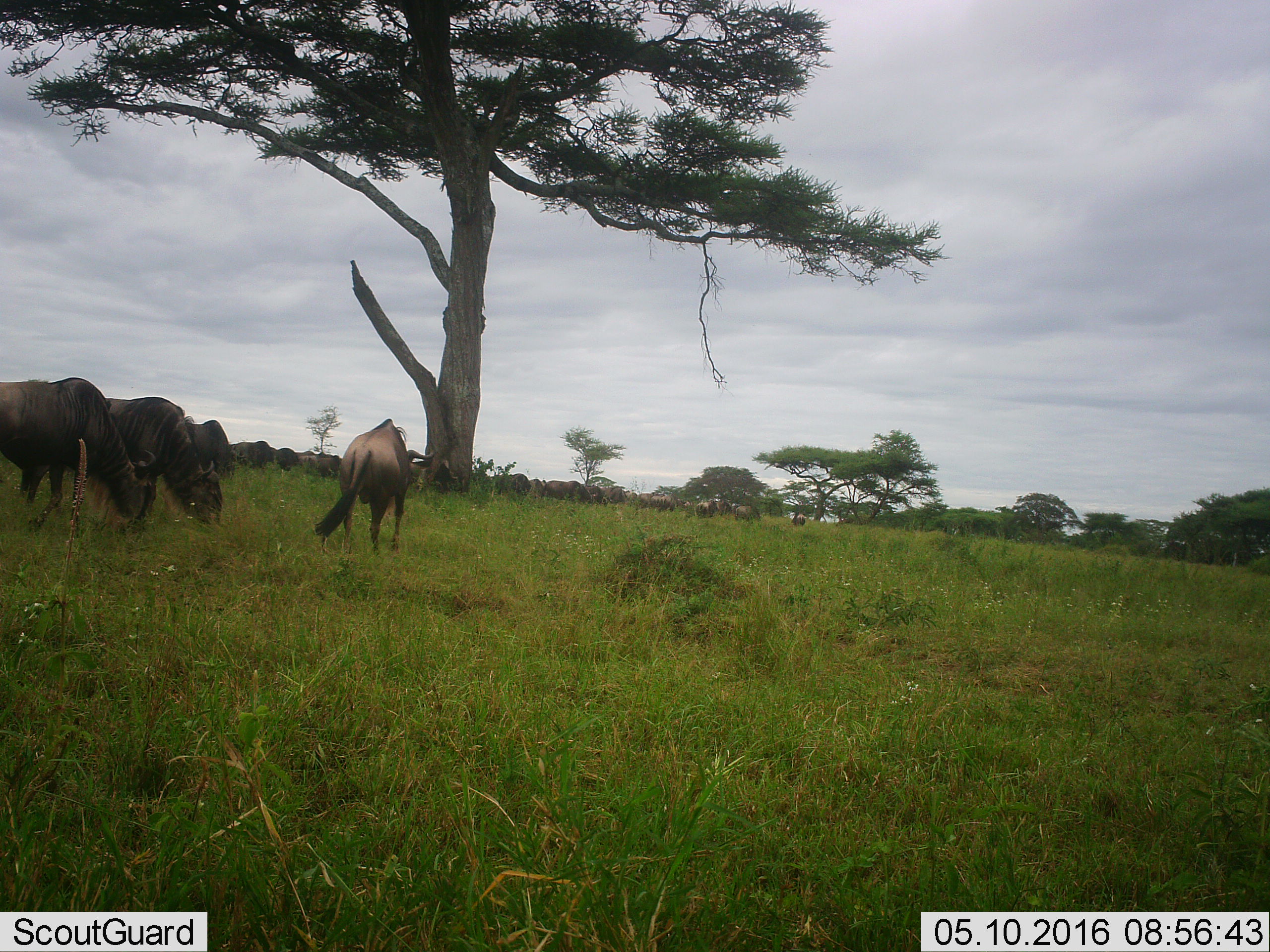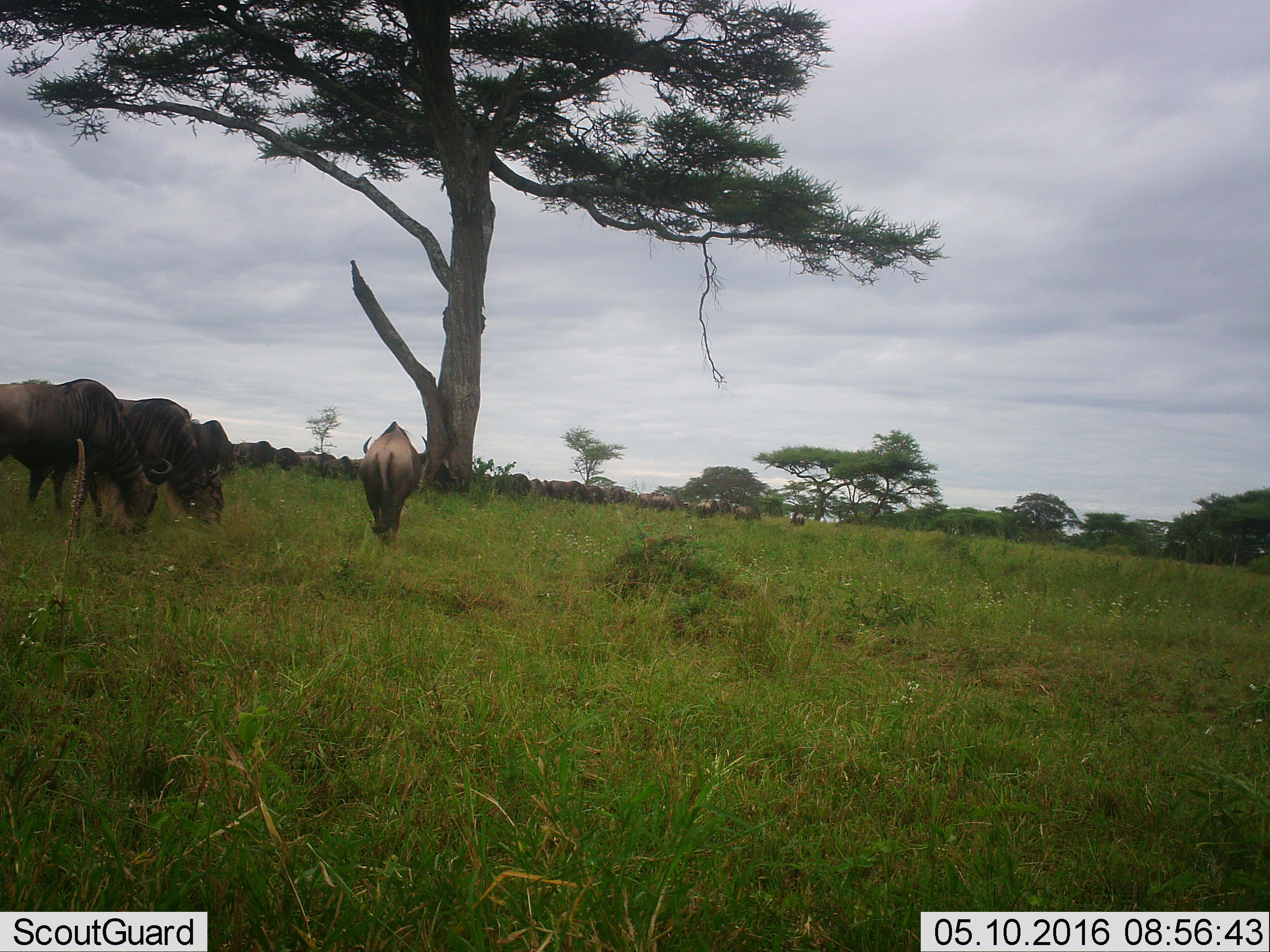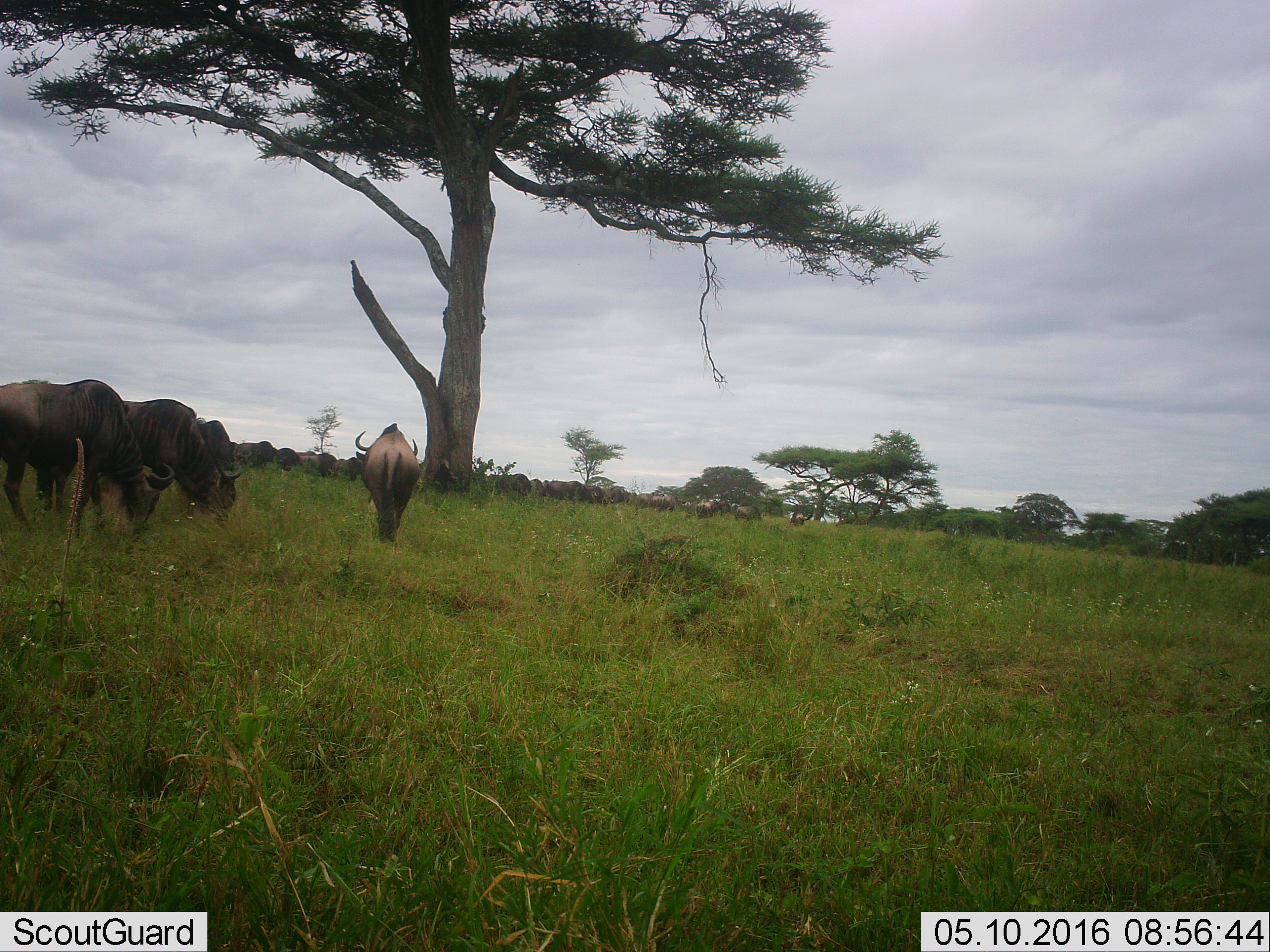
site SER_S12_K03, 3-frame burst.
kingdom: Animalia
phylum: Chordata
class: Mammalia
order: Artiodactyla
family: Bovidae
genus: Connochaetes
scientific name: Connochaetes taurinus taurinus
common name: blue wildebeest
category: wildebeestblue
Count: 11-50.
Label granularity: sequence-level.